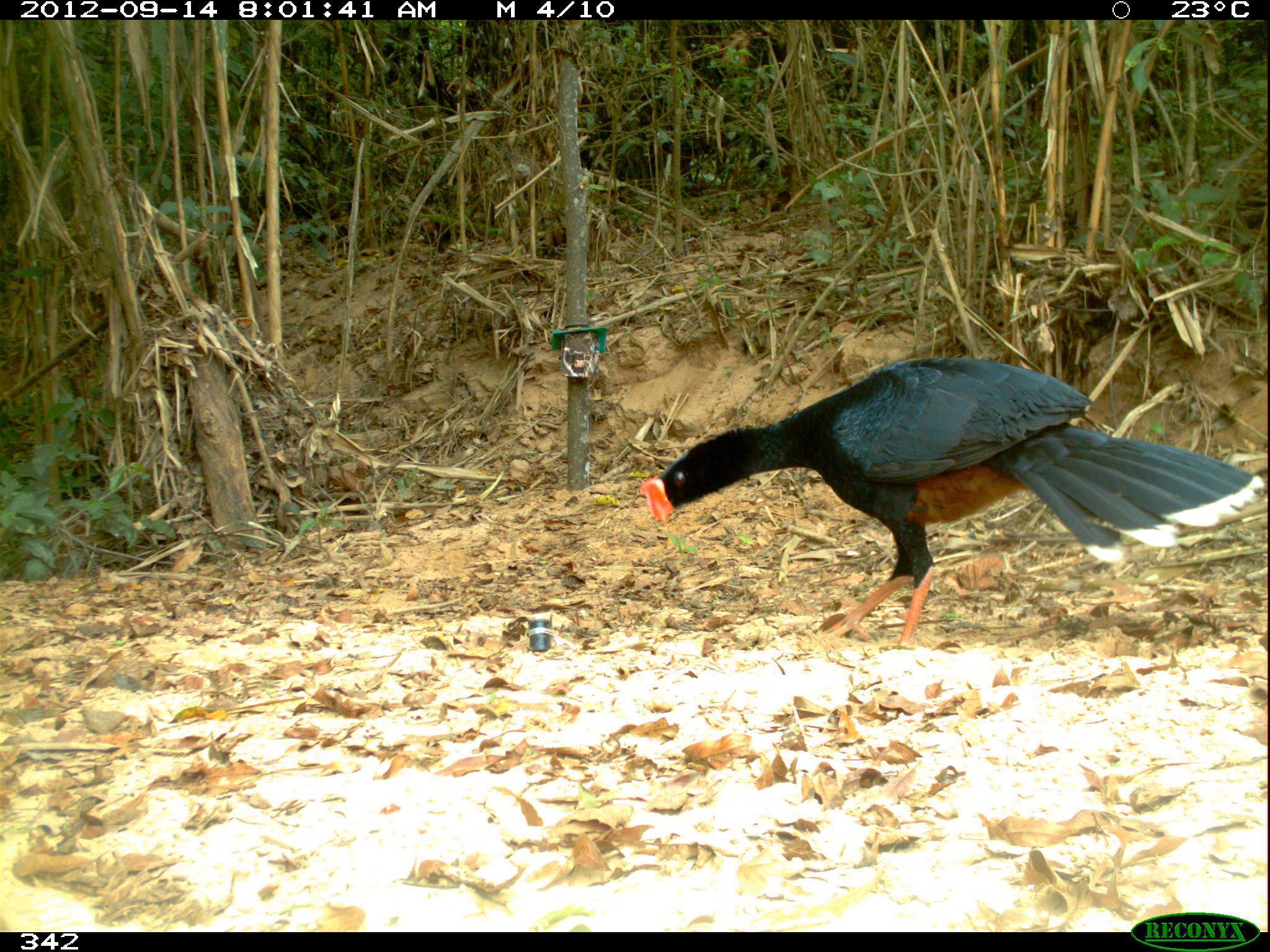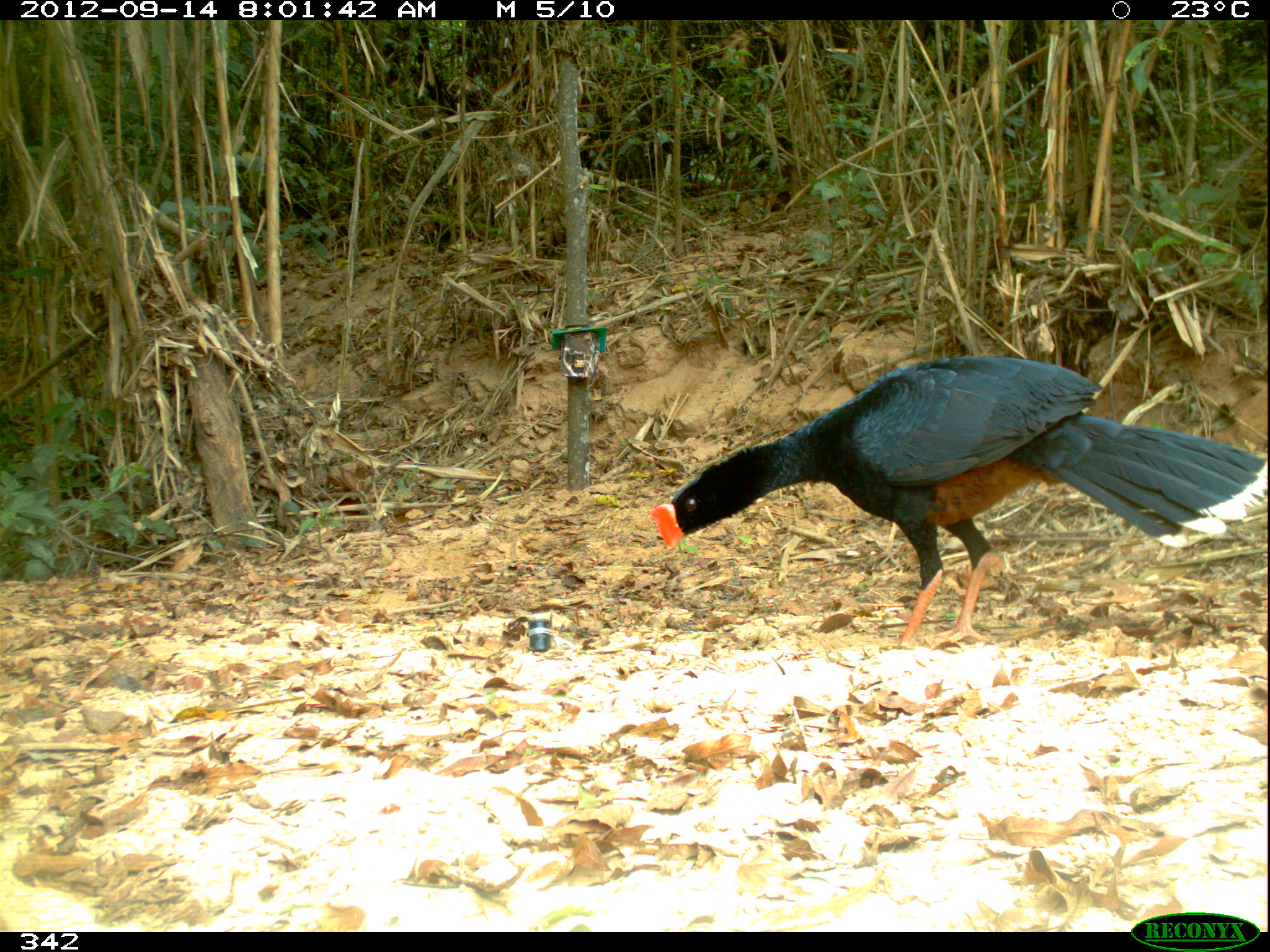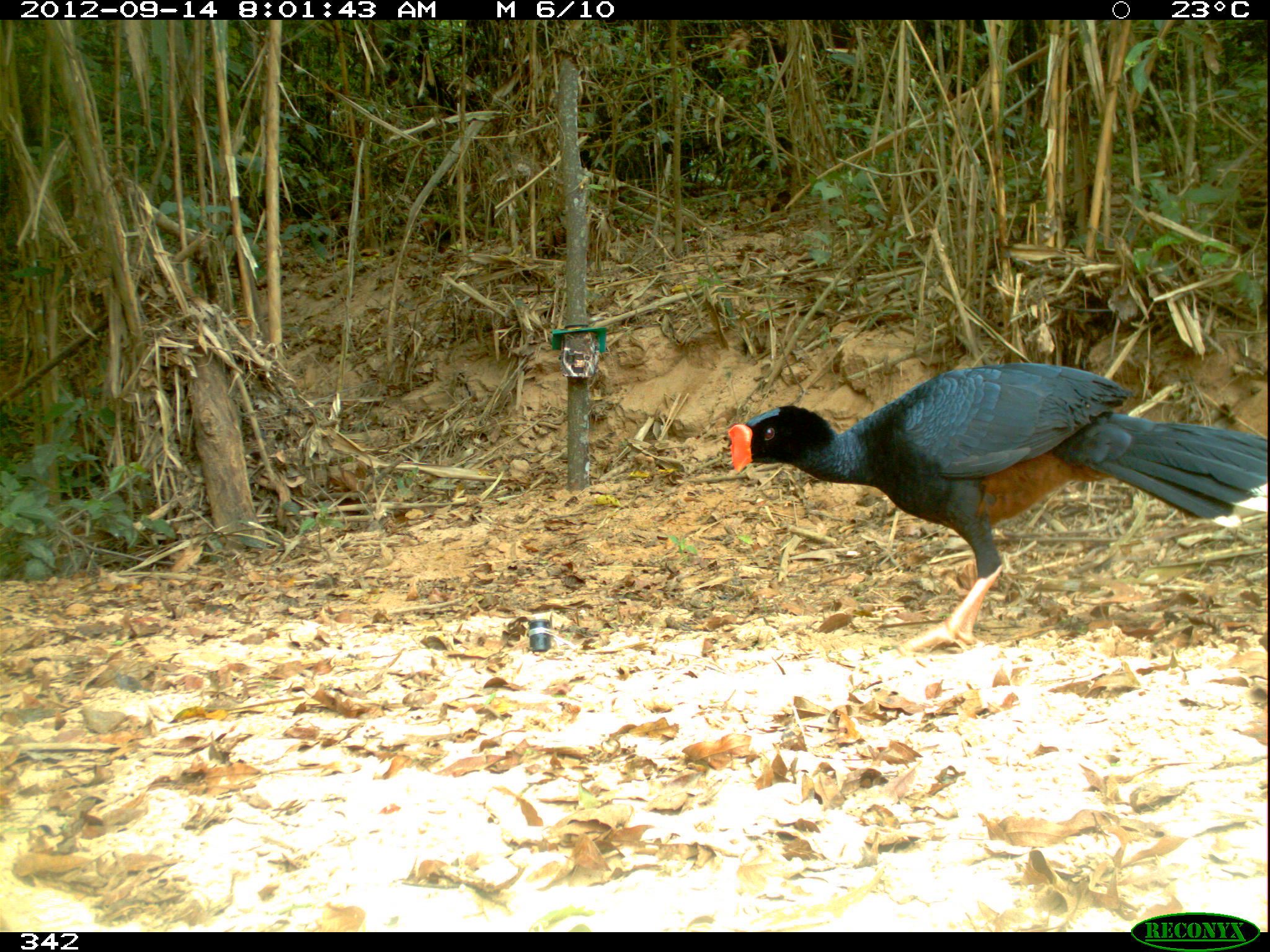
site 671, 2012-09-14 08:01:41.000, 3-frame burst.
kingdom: Animalia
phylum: Chordata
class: Aves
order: Galliformes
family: Cracidae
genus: Mitu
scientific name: Mitu tuberosum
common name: razor-billed curassow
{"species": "Mitu tuberosum (razor-billed curassow)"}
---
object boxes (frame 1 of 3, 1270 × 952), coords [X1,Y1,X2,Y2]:
mitu tuberosum: [638,356,1266,651]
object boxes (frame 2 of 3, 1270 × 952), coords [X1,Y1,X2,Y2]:
mitu tuberosum: [648,354,1267,649]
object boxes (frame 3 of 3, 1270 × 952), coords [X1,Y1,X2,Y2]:
mitu tuberosum: [725,360,1270,655]